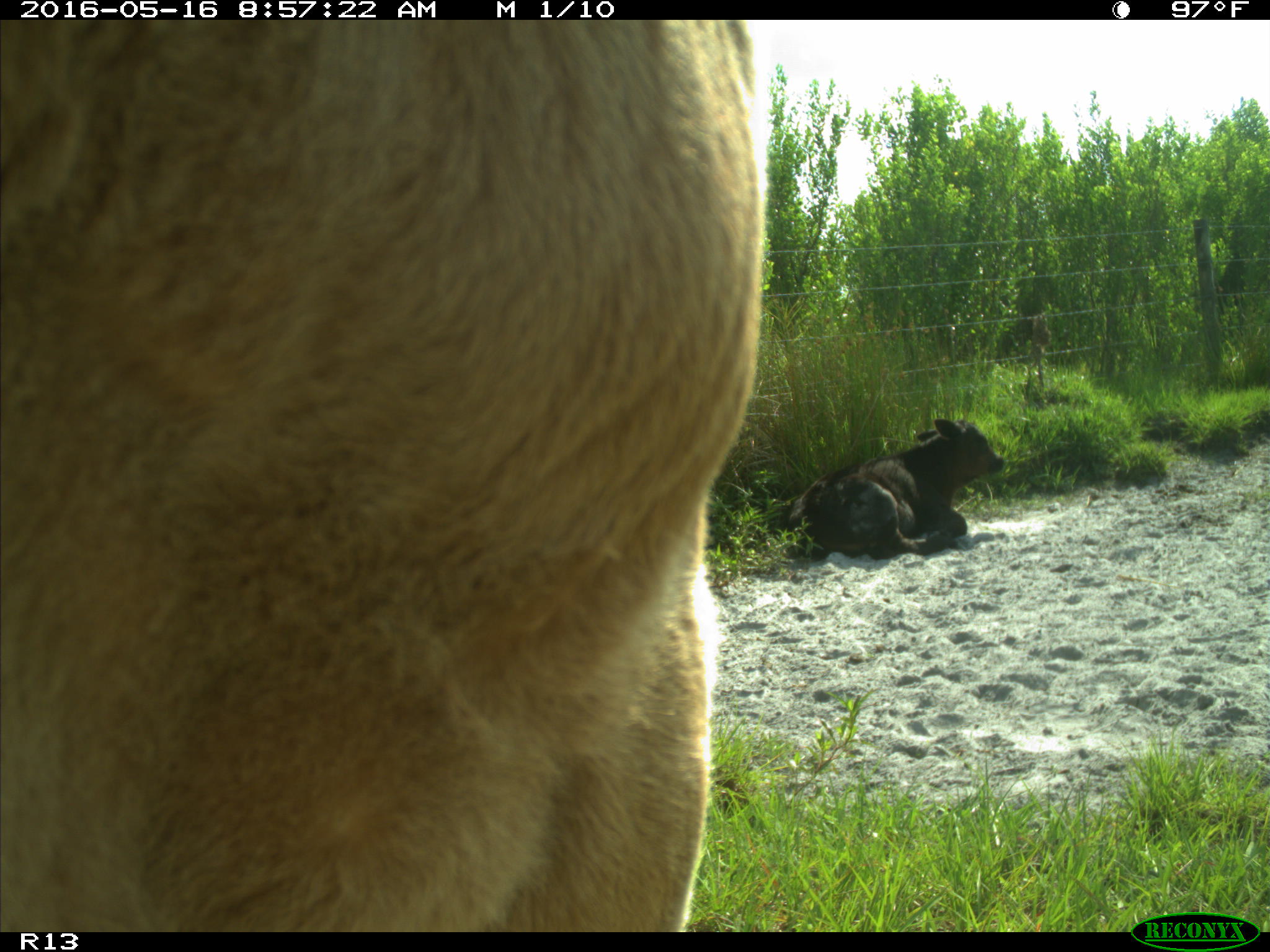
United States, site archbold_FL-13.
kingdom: Animalia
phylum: Chordata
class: Mammalia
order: Artiodactyla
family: Bovidae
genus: Bos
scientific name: Bos taurus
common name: domestic cow